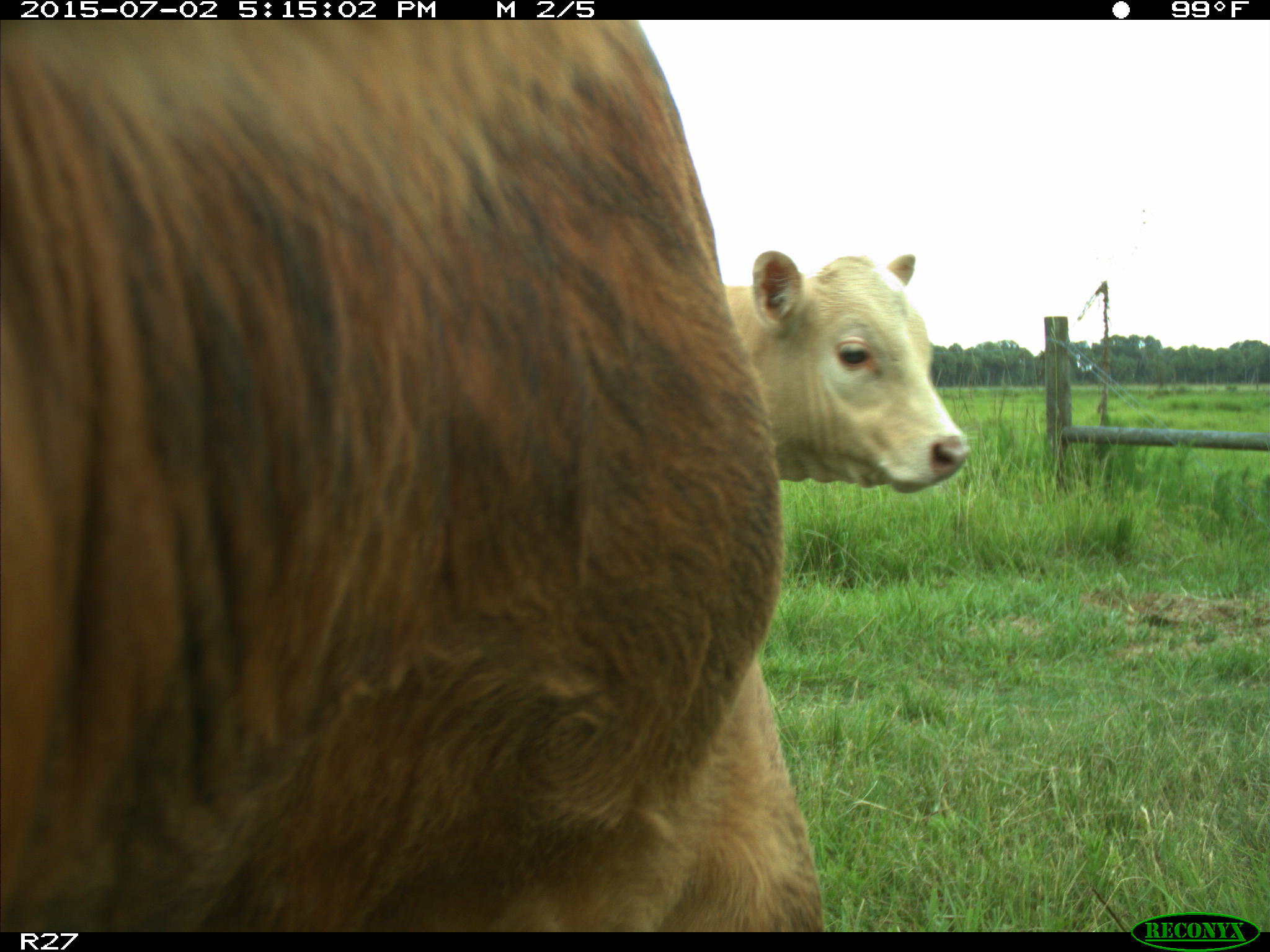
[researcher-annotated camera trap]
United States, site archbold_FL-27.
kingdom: Animalia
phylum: Chordata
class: Mammalia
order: Artiodactyla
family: Bovidae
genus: Bos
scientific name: Bos taurus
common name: domestic cow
Bos taurus (domestic cow).